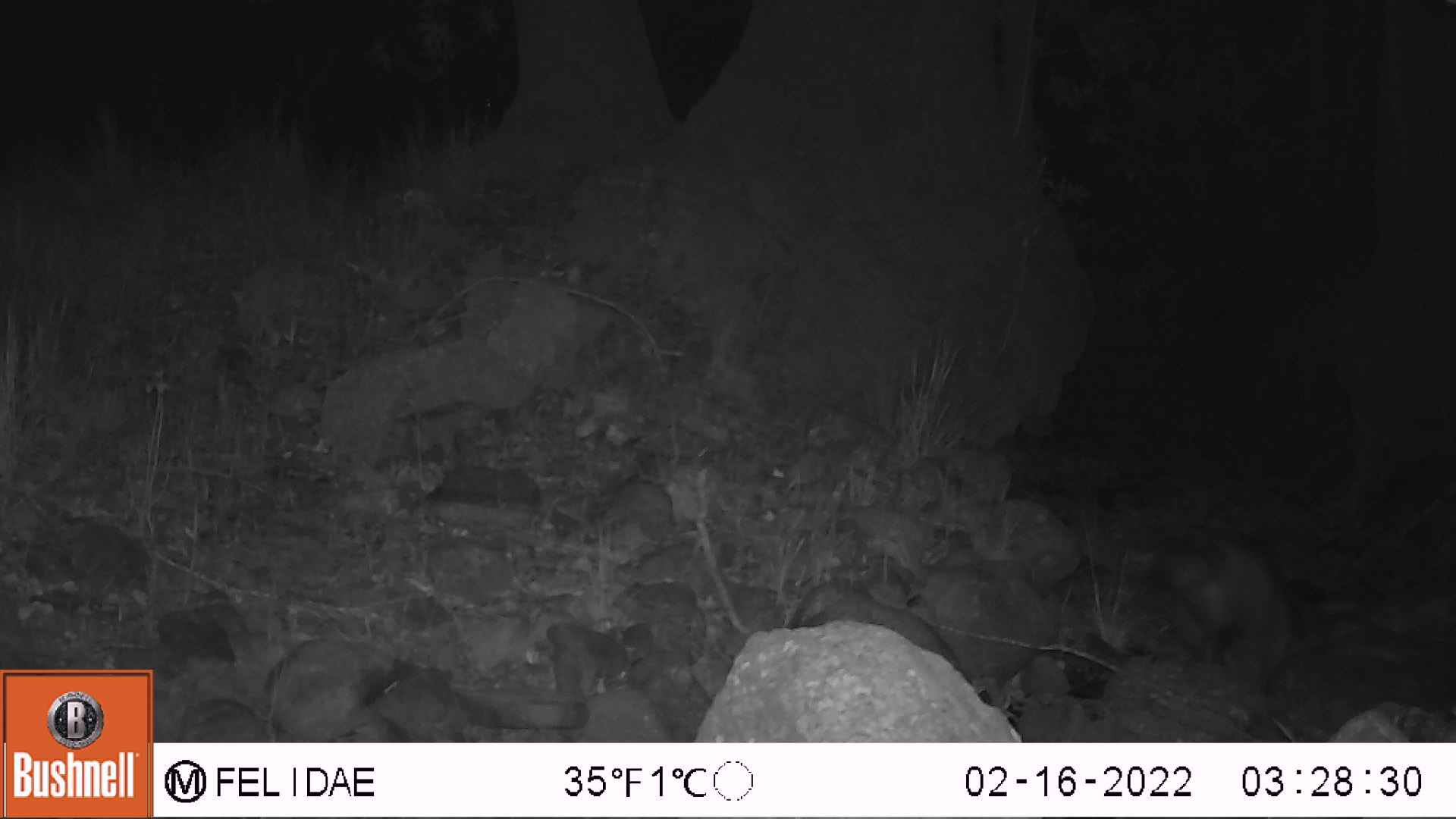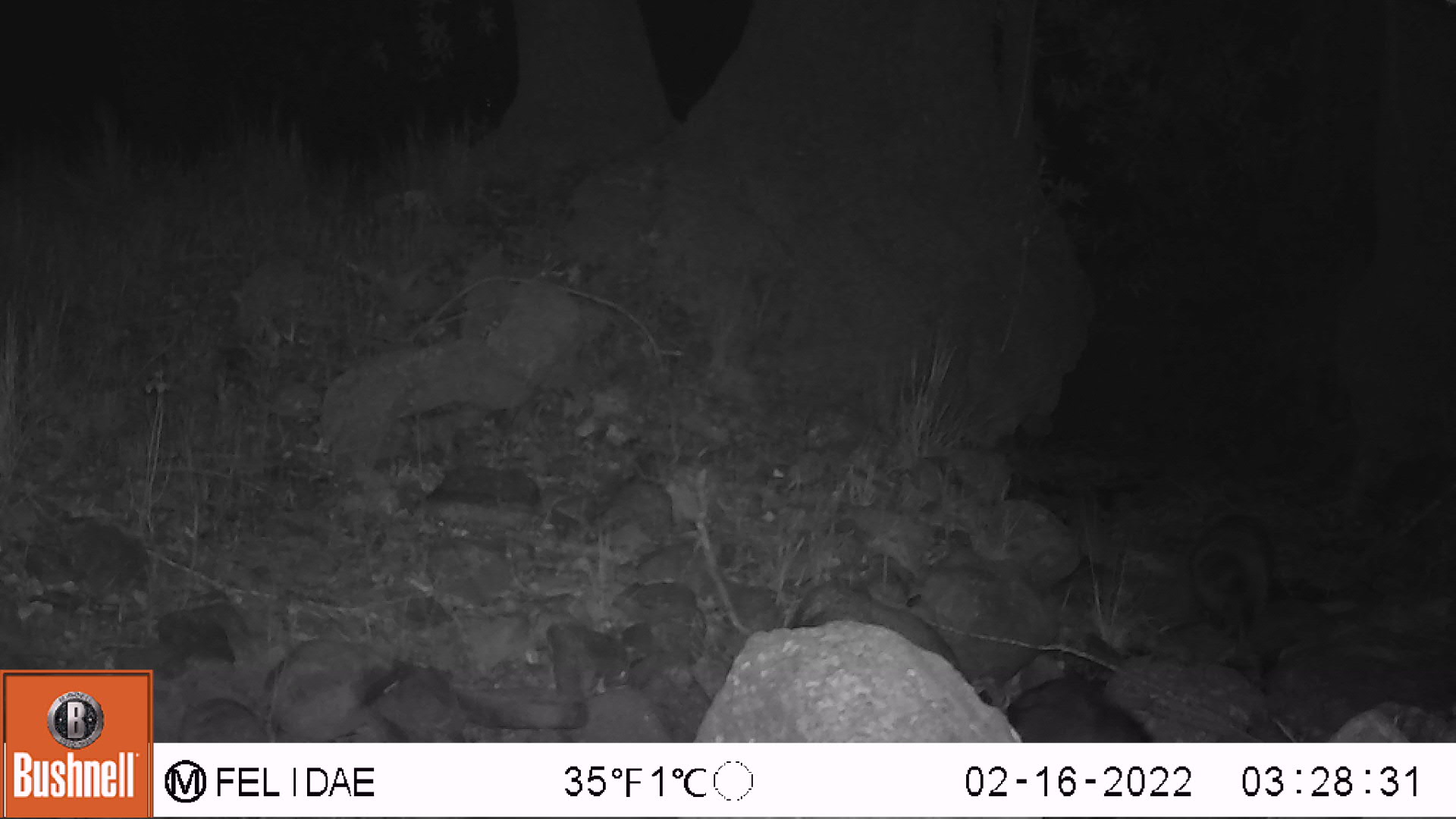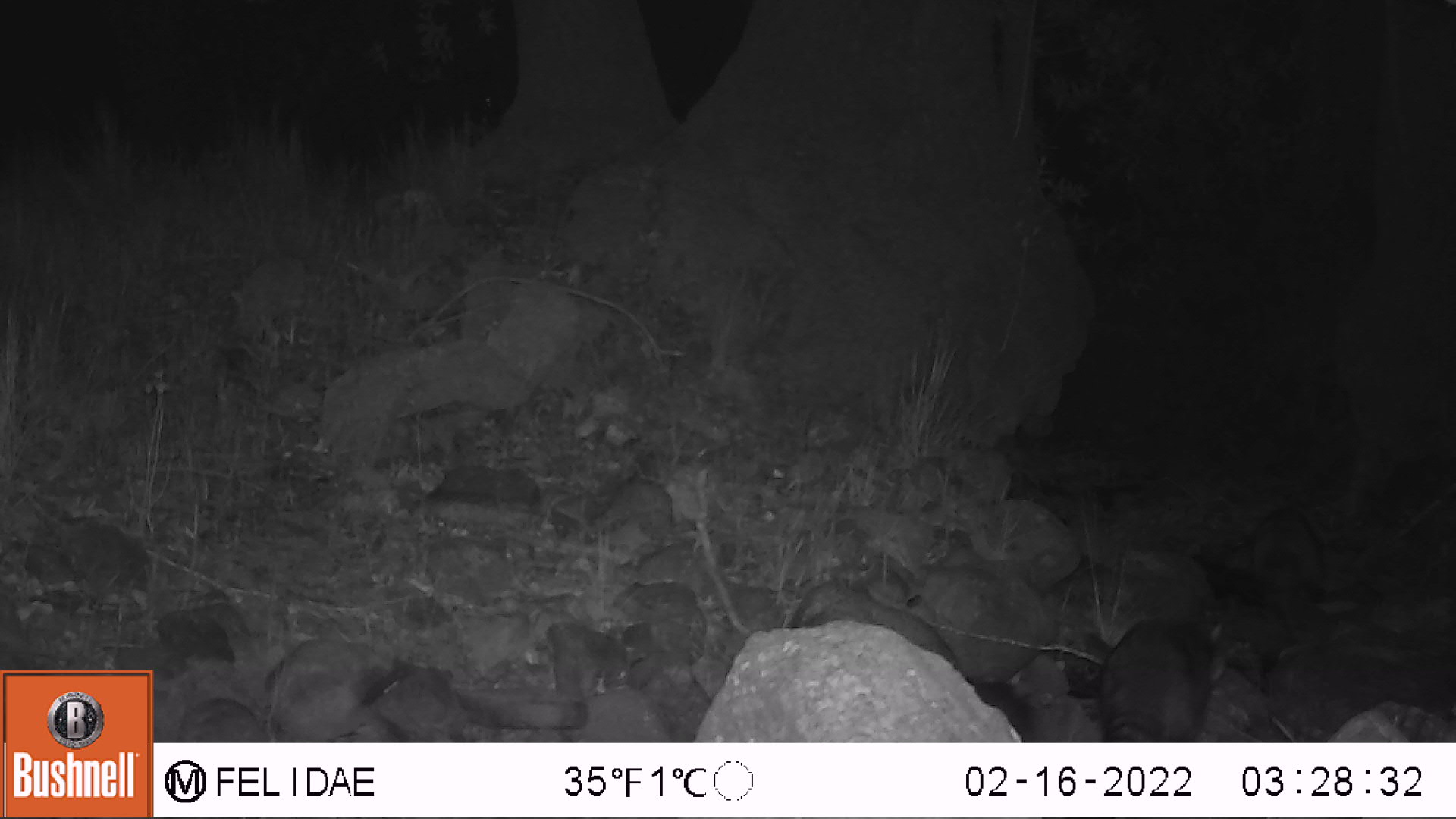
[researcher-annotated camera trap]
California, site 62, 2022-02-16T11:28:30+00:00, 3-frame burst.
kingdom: Animalia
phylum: Chordata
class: Mammalia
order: Carnivora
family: Procyonidae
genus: Procyon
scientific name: Procyon lotor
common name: raccoon